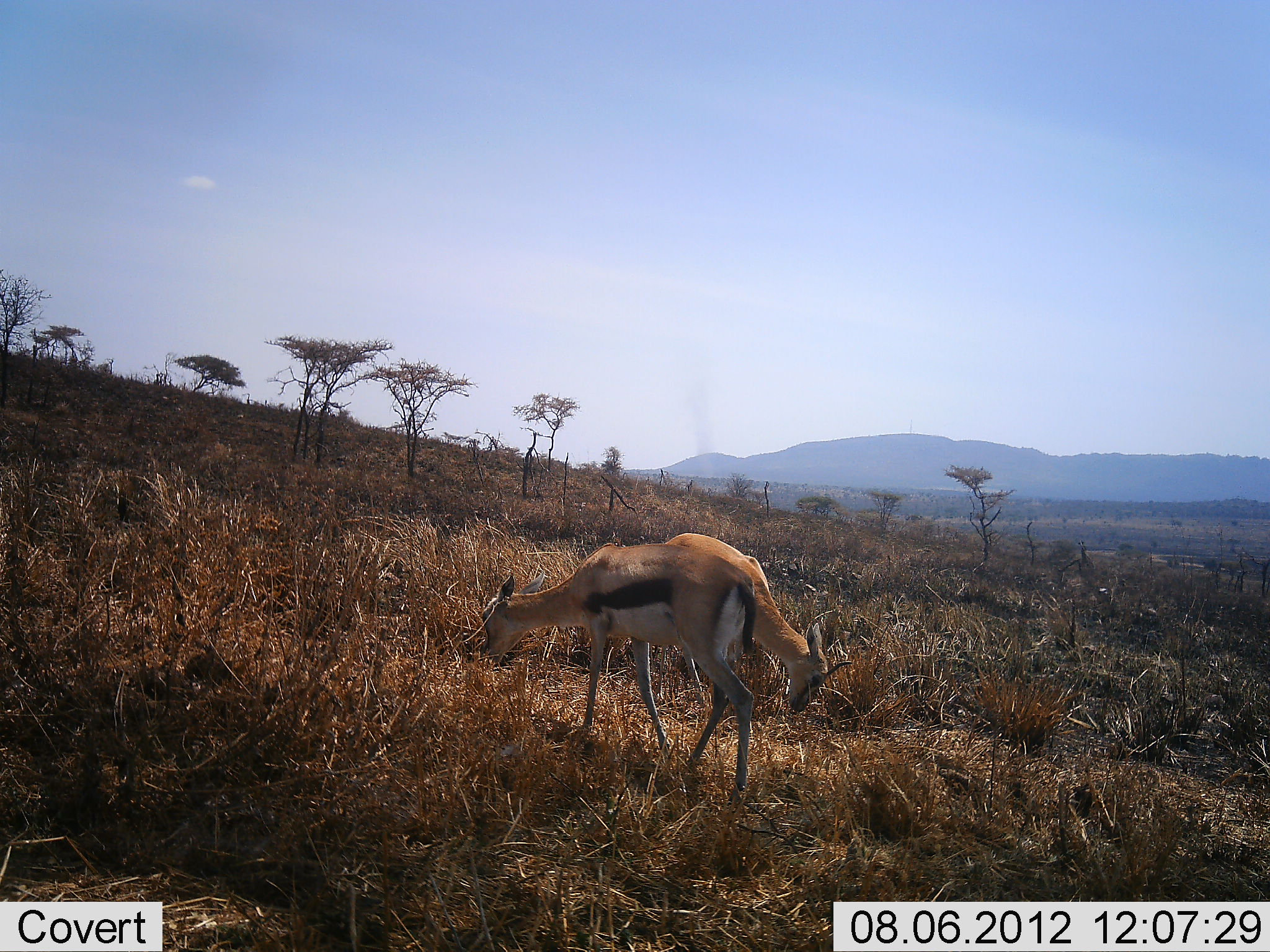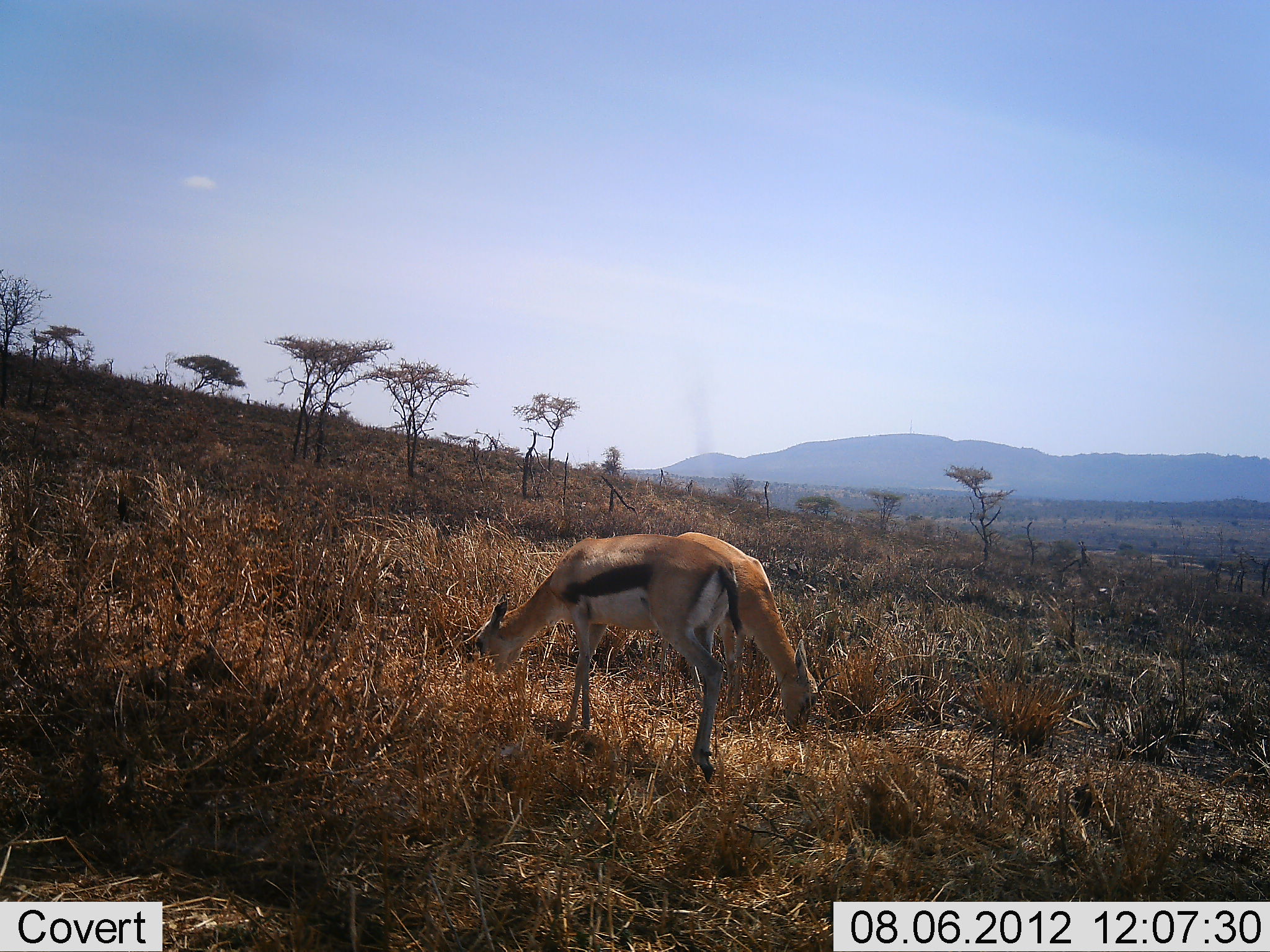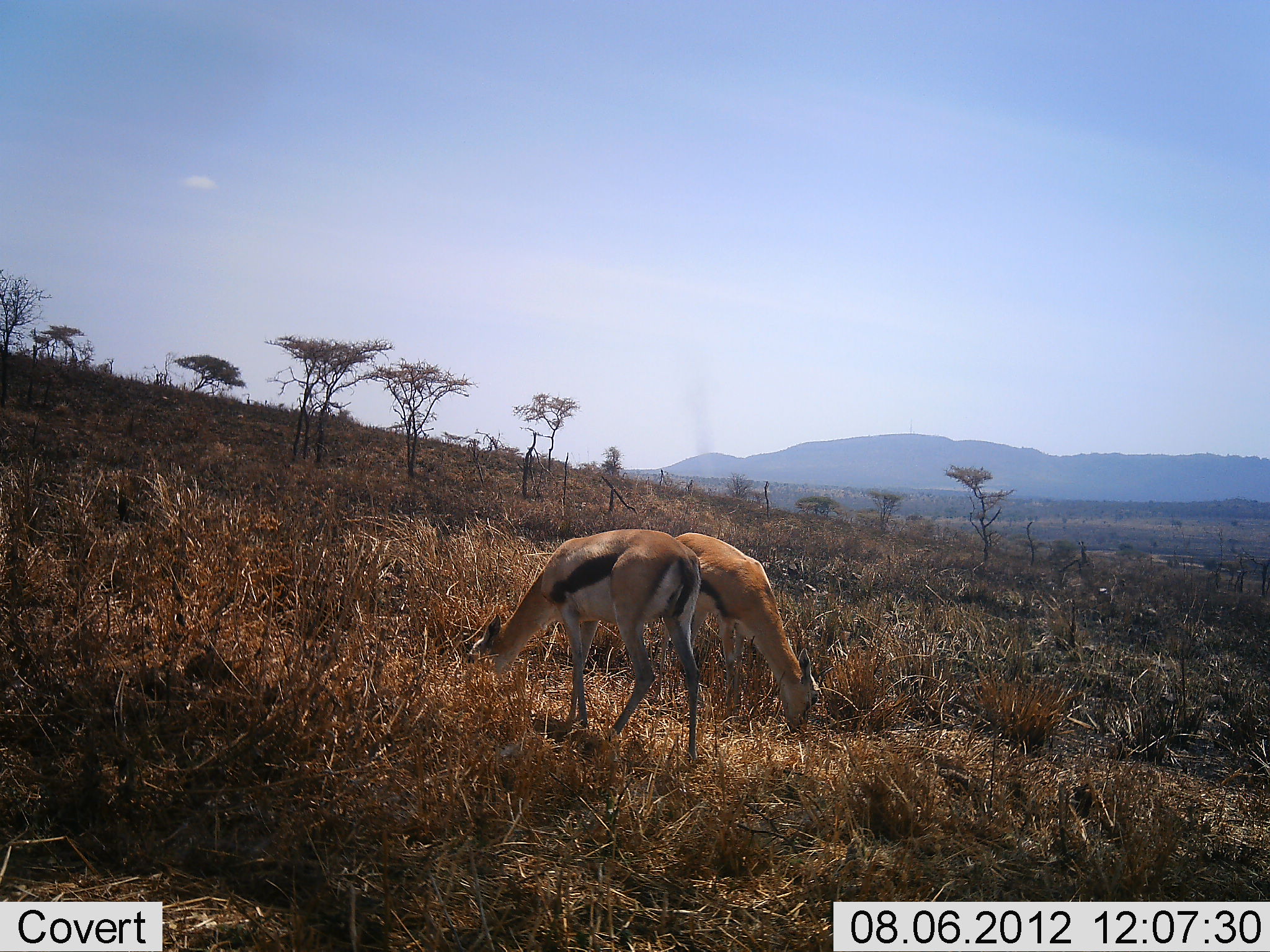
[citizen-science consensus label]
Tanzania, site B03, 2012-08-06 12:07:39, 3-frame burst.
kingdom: Animalia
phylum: Chordata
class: Mammalia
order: Artiodactyla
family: Bovidae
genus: Eudorcas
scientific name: Eudorcas thomsonii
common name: thomson's gazelle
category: gazellethomsons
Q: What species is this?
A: Gazellethomsons (thomson's gazelle) (Eudorcas thomsonii).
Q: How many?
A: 2.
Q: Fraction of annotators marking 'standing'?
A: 30%.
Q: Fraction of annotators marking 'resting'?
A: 0%.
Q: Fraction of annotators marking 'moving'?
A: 0%.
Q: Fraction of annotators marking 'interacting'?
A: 0%.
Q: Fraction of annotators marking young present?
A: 0%.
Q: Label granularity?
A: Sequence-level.